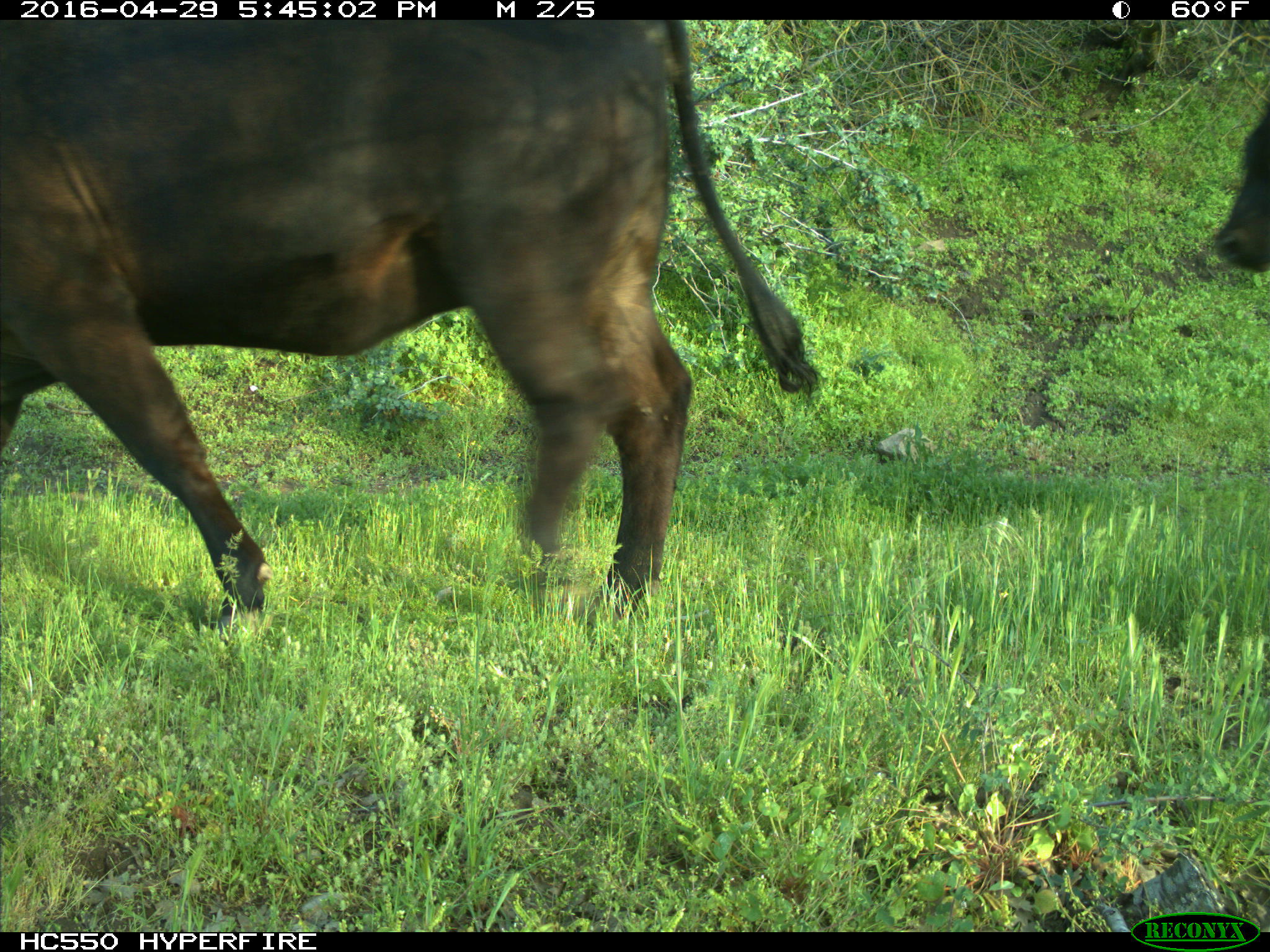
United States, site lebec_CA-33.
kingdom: Animalia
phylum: Chordata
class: Mammalia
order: Artiodactyla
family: Bovidae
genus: Bos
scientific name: Bos taurus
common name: domestic cow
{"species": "Bos taurus (domestic cow)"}